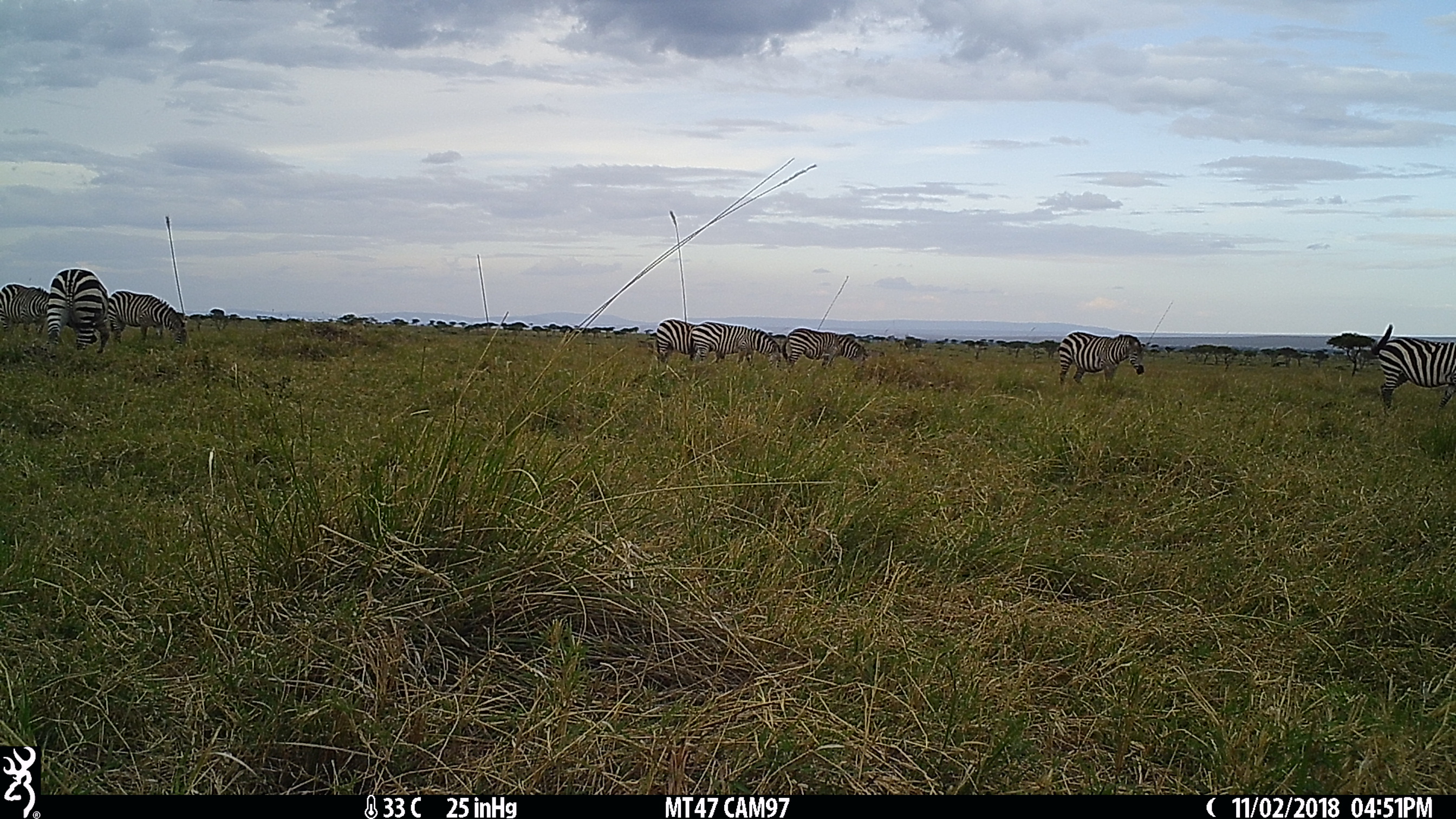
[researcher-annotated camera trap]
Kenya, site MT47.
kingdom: Animalia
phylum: Chordata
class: Mammalia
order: Perissodactyla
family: Equidae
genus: Equus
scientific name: Equus quagga burchellii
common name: burchell's zebra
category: zebra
Zebra (burchell's zebra) (Equus quagga burchellii).